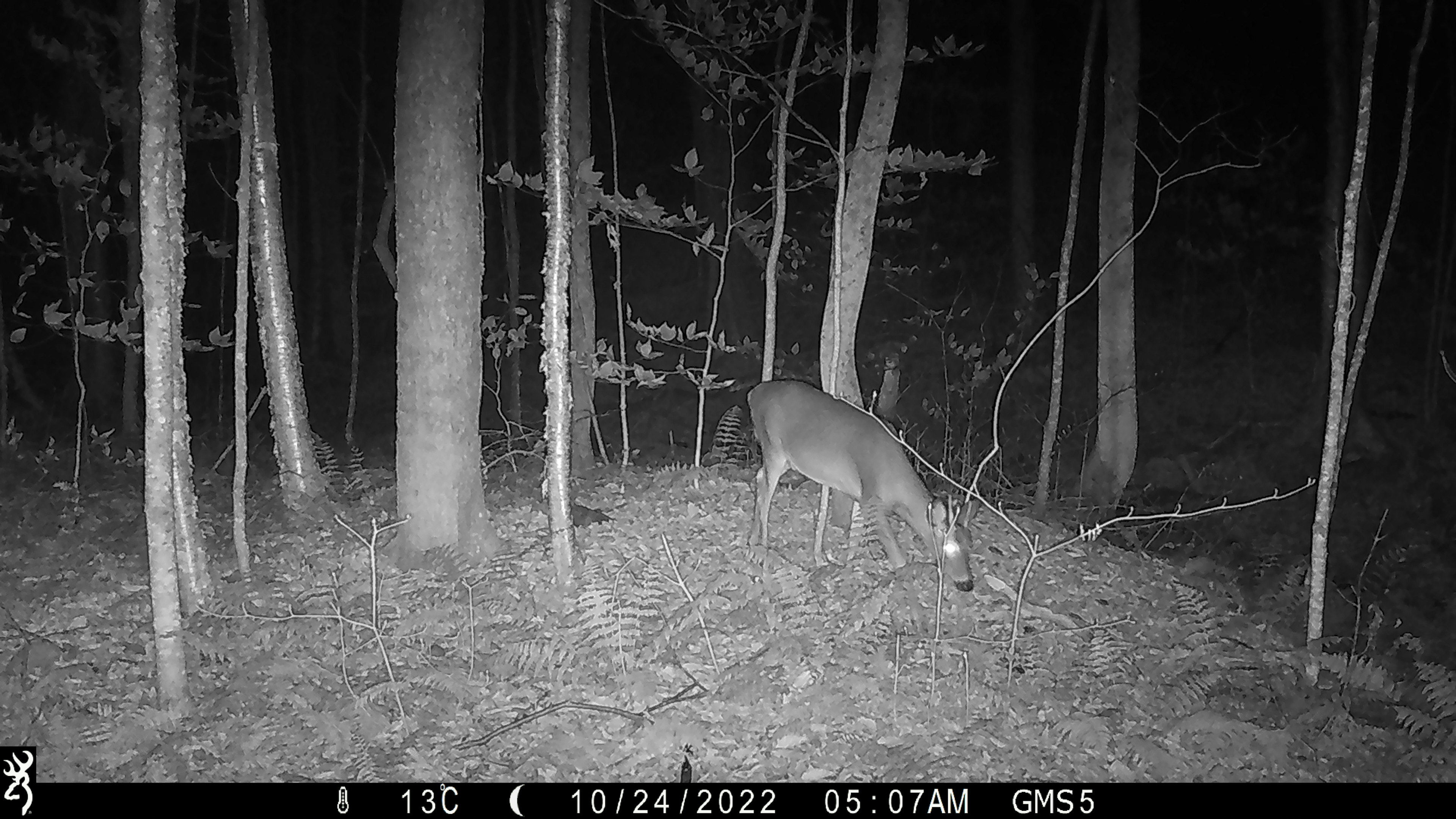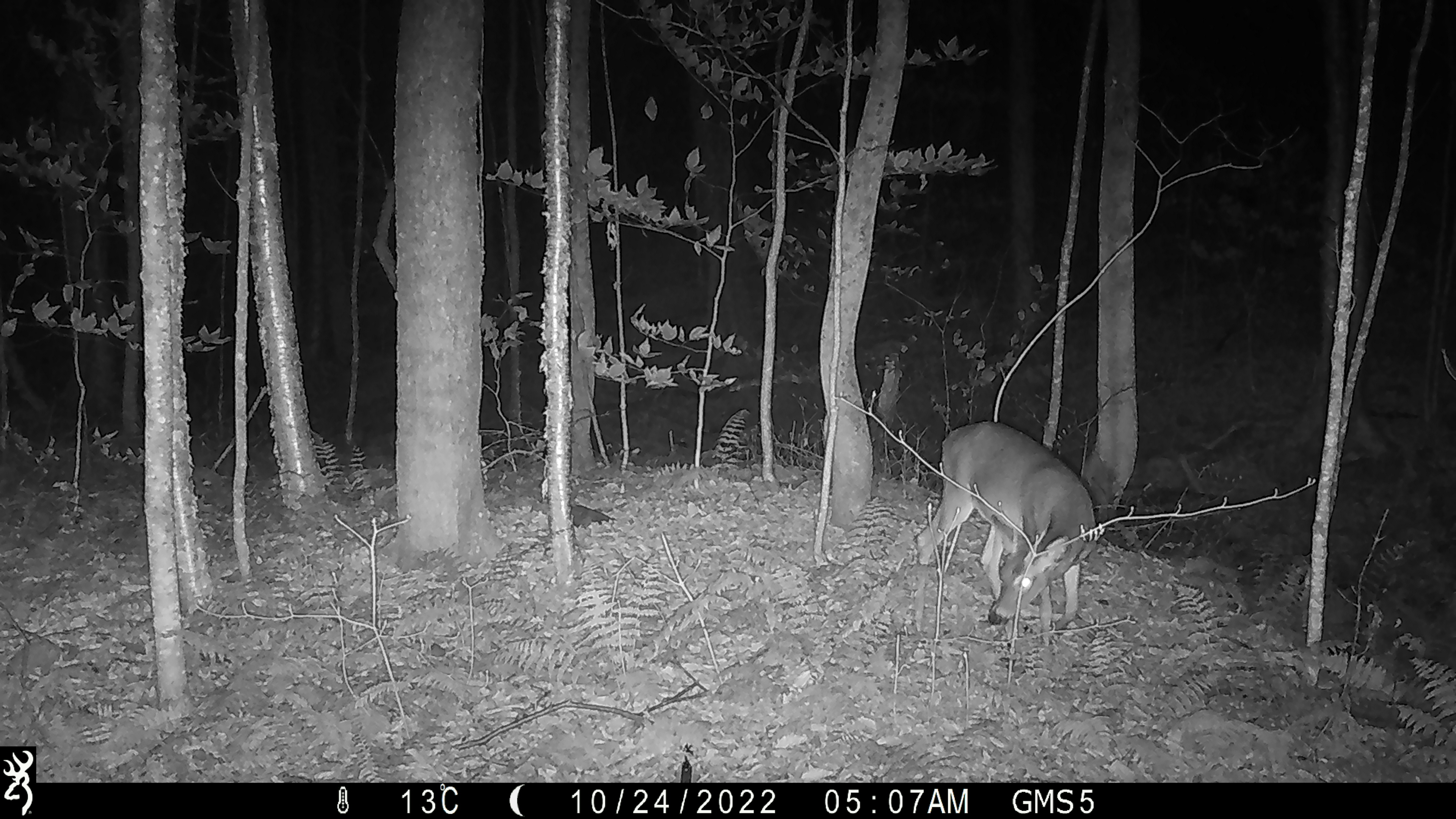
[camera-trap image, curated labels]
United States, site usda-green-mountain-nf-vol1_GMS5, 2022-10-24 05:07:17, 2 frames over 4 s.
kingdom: Animalia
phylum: Chordata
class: Mammalia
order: Artiodactyla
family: Cervidae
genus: Odocoileus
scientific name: Odocoileus virginianus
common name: white-tailed deer